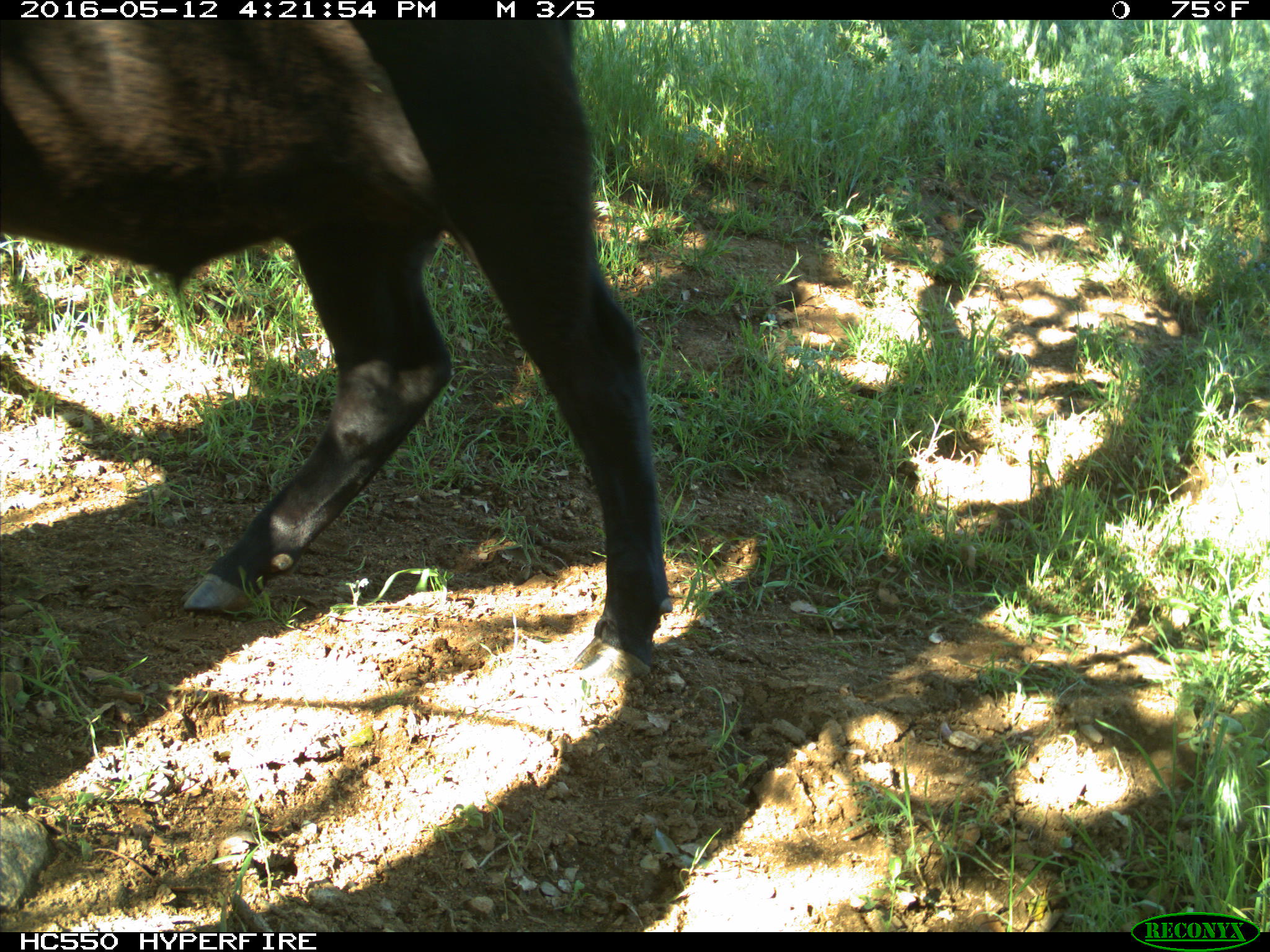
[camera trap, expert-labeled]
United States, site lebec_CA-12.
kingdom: Animalia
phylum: Chordata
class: Mammalia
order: Artiodactyla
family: Bovidae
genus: Bos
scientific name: Bos taurus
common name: domestic cow